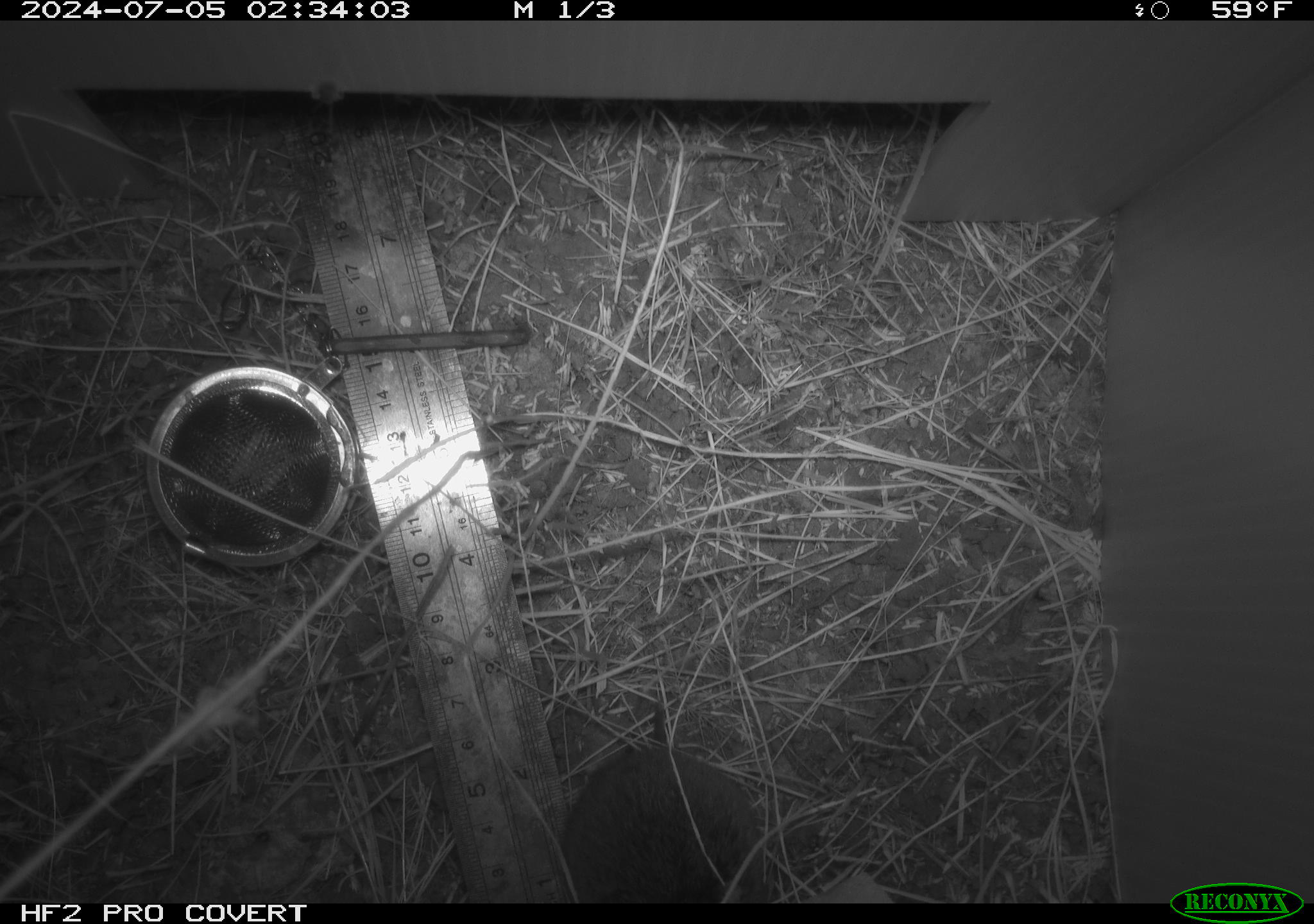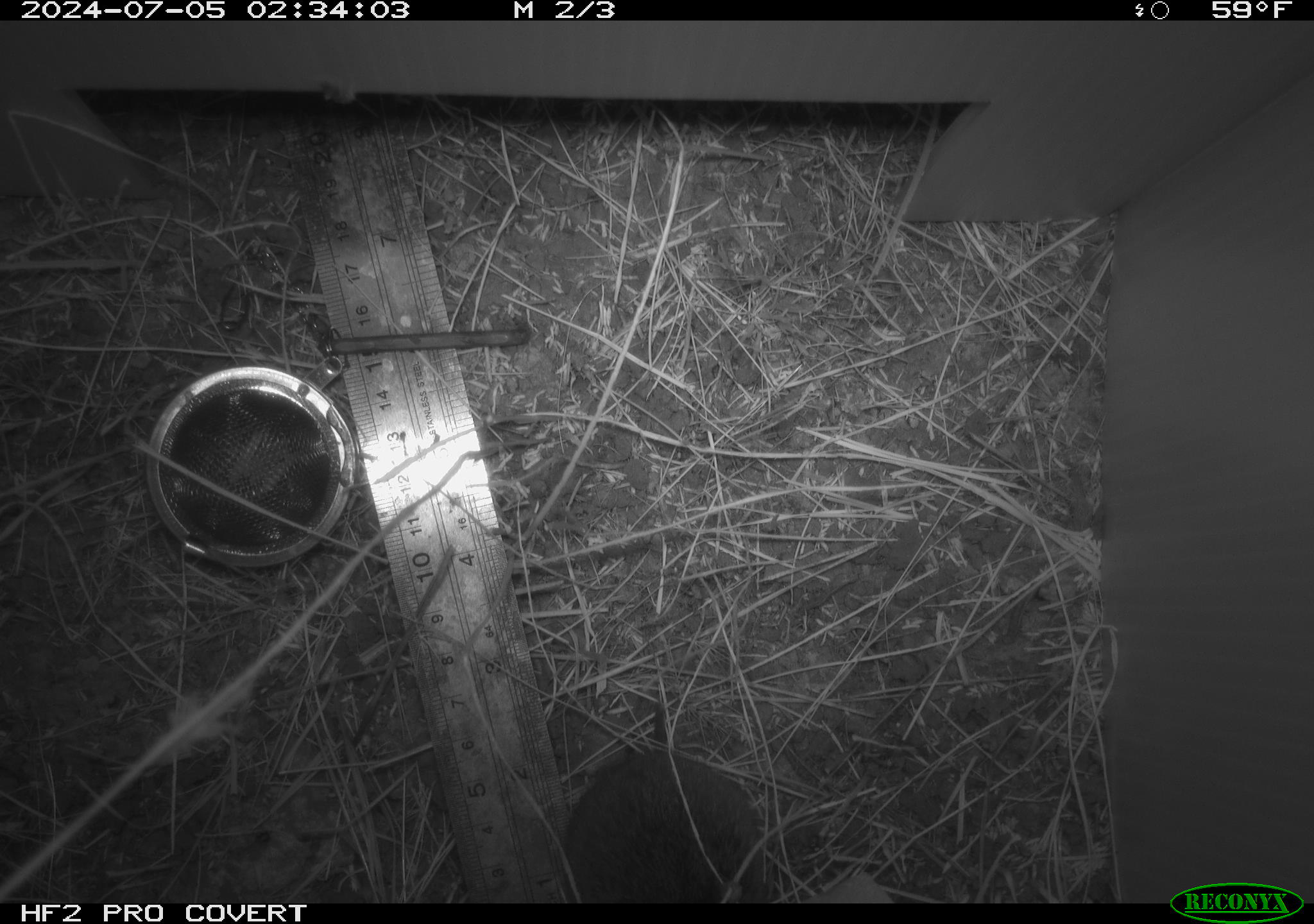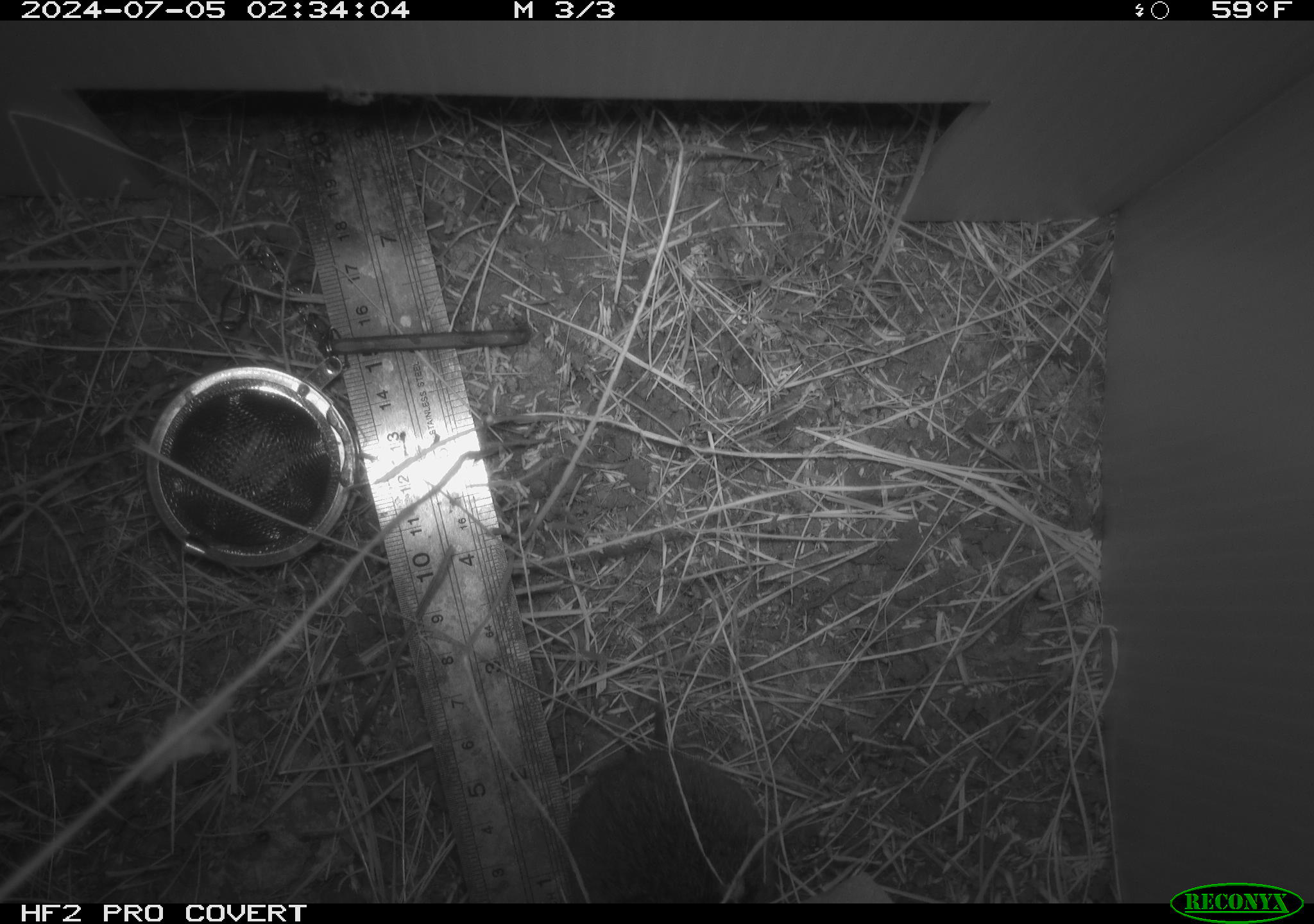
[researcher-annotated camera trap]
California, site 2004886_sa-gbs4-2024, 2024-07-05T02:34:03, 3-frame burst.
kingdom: Animalia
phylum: Chordata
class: Mammalia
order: Rodentia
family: Cricetidae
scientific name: Arvicolinae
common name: voles, lemmings, and muskrats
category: arvicolinae subfamily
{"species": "arvicolinae subfamily (voles, lemmings, and muskrats) (Arvicolinae)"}